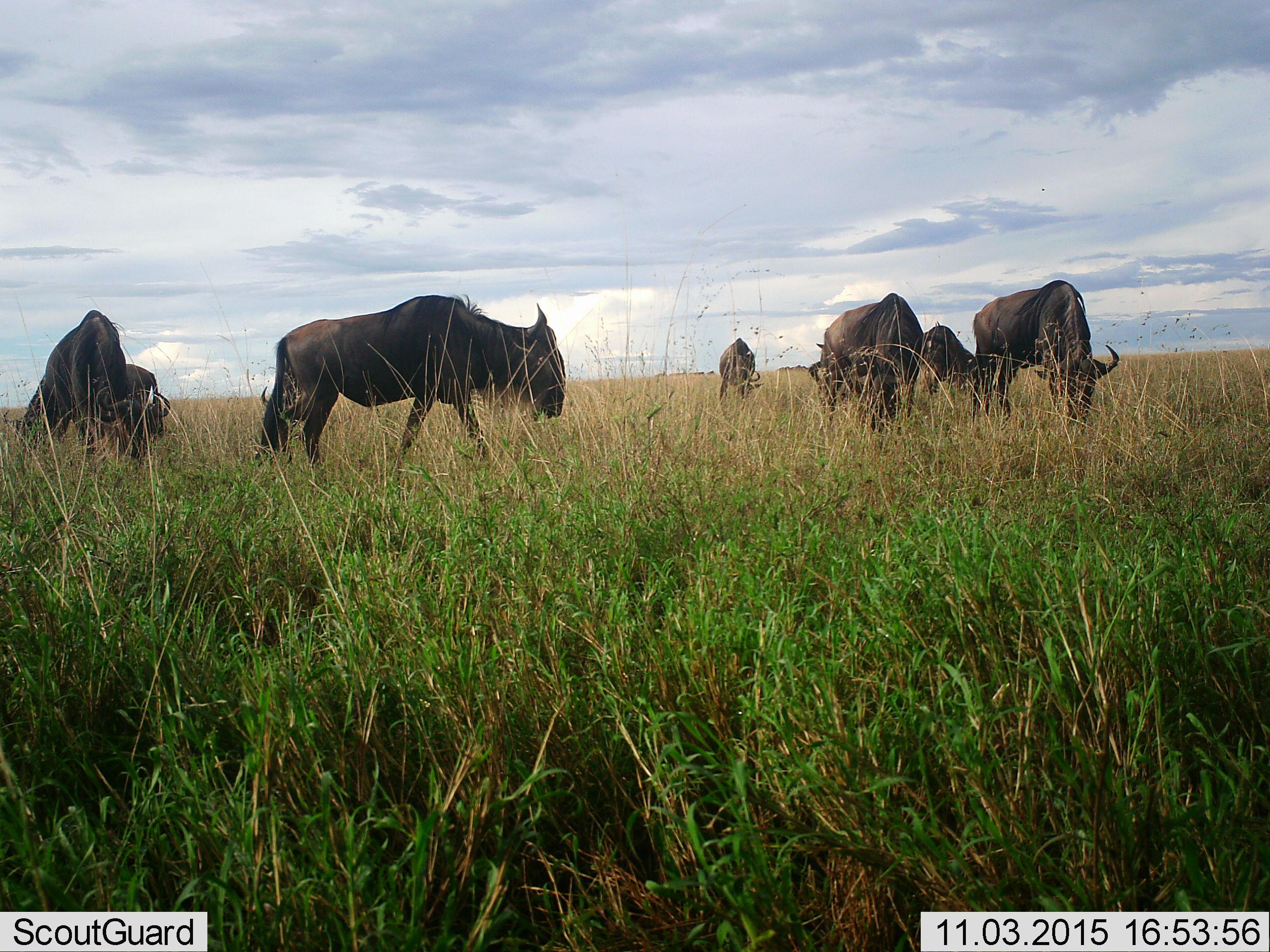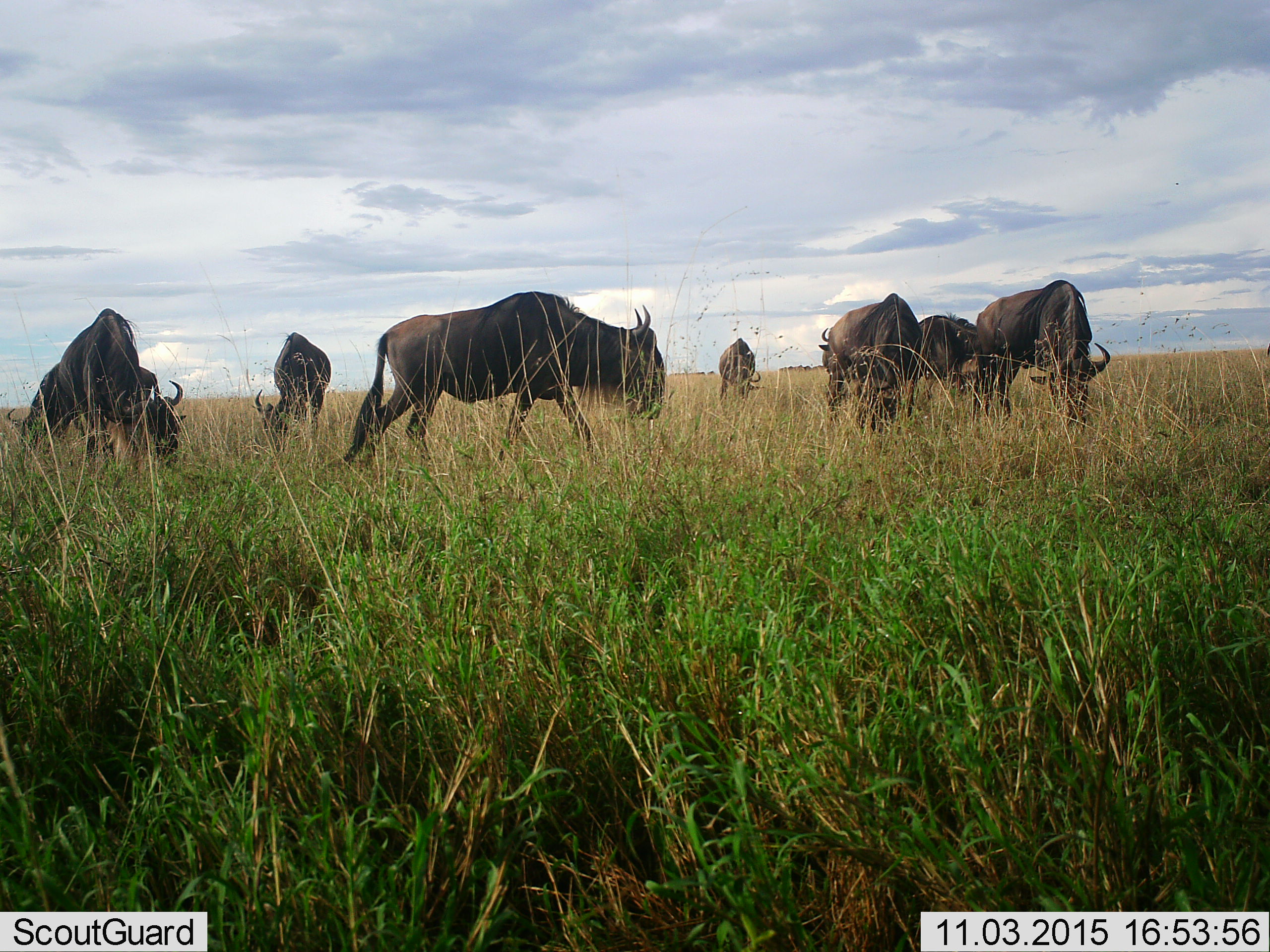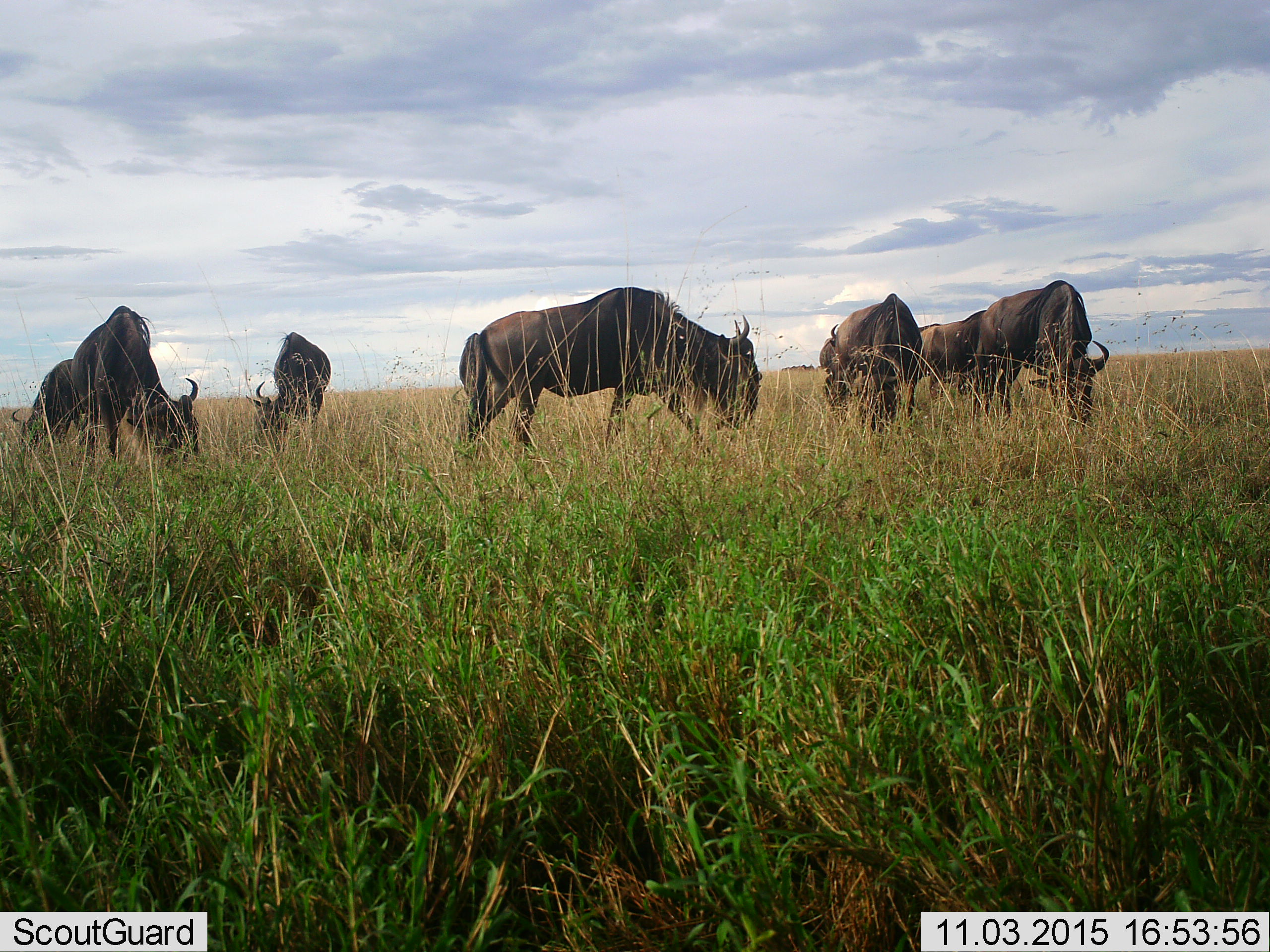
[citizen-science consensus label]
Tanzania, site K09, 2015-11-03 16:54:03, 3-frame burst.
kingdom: Animalia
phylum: Chordata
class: Mammalia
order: Artiodactyla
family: Bovidae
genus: Connochaetes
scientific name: Connochaetes taurinus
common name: blue wildebeest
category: wildebeest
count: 8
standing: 67%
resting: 0%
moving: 67%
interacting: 0%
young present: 0%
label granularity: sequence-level